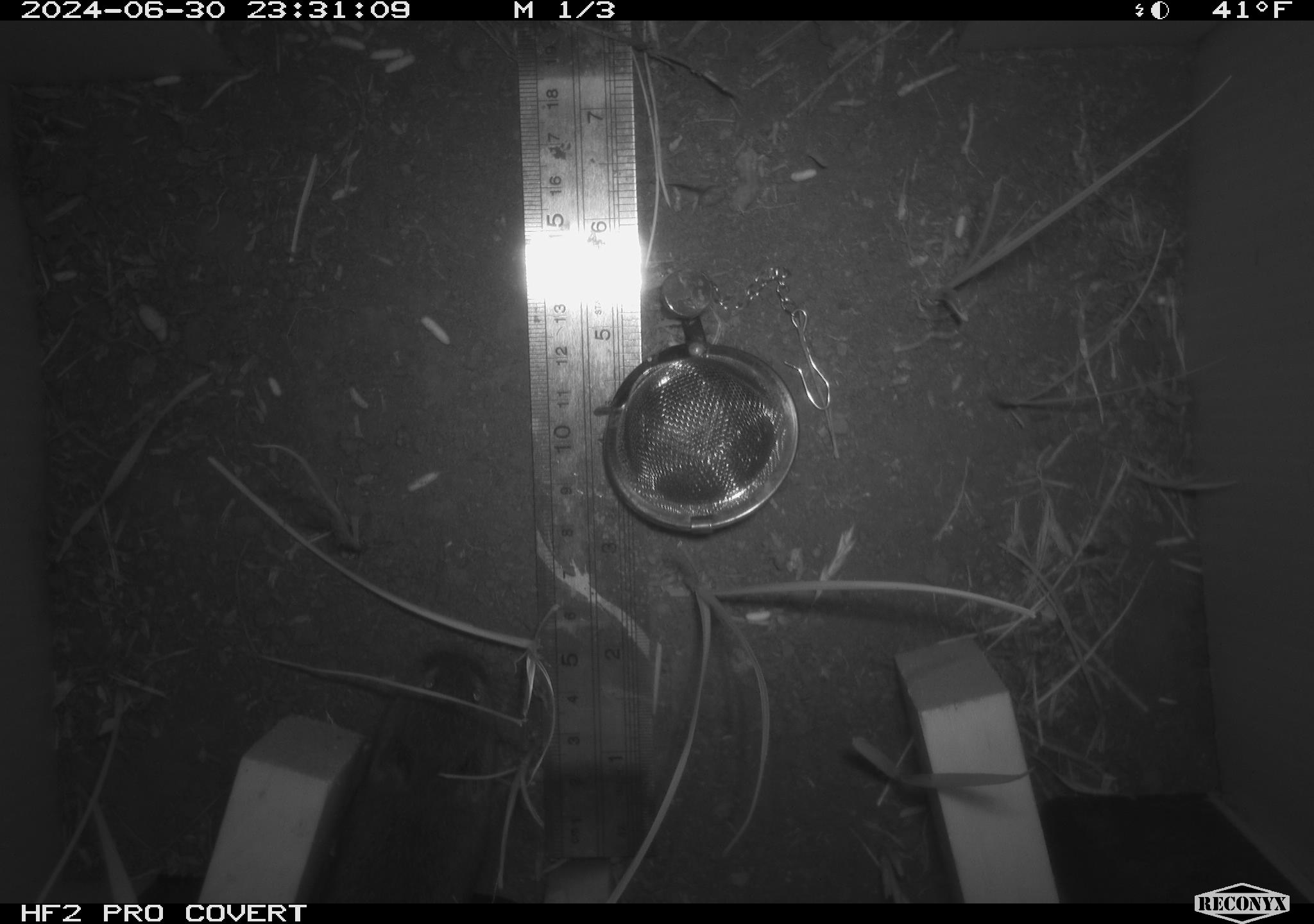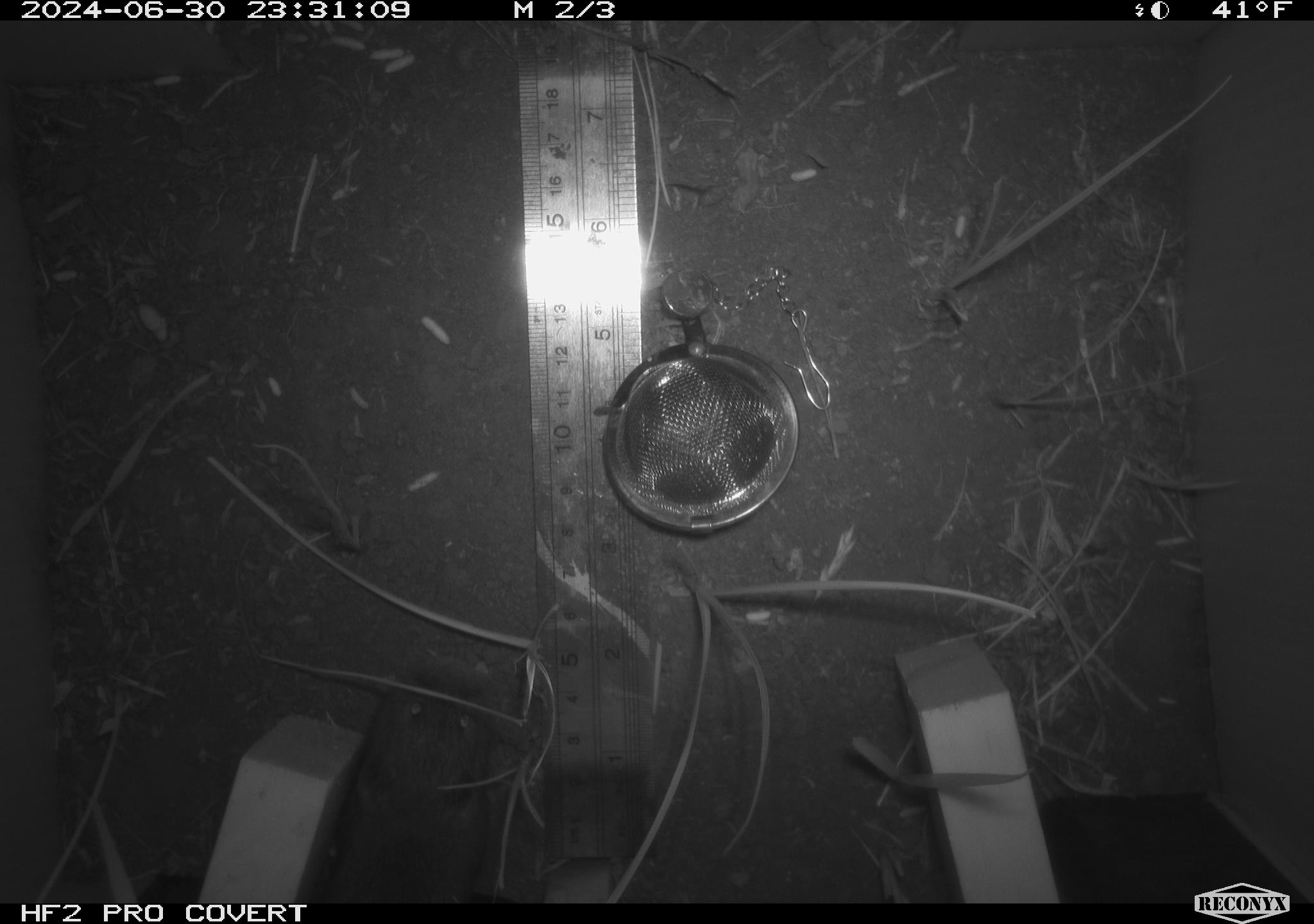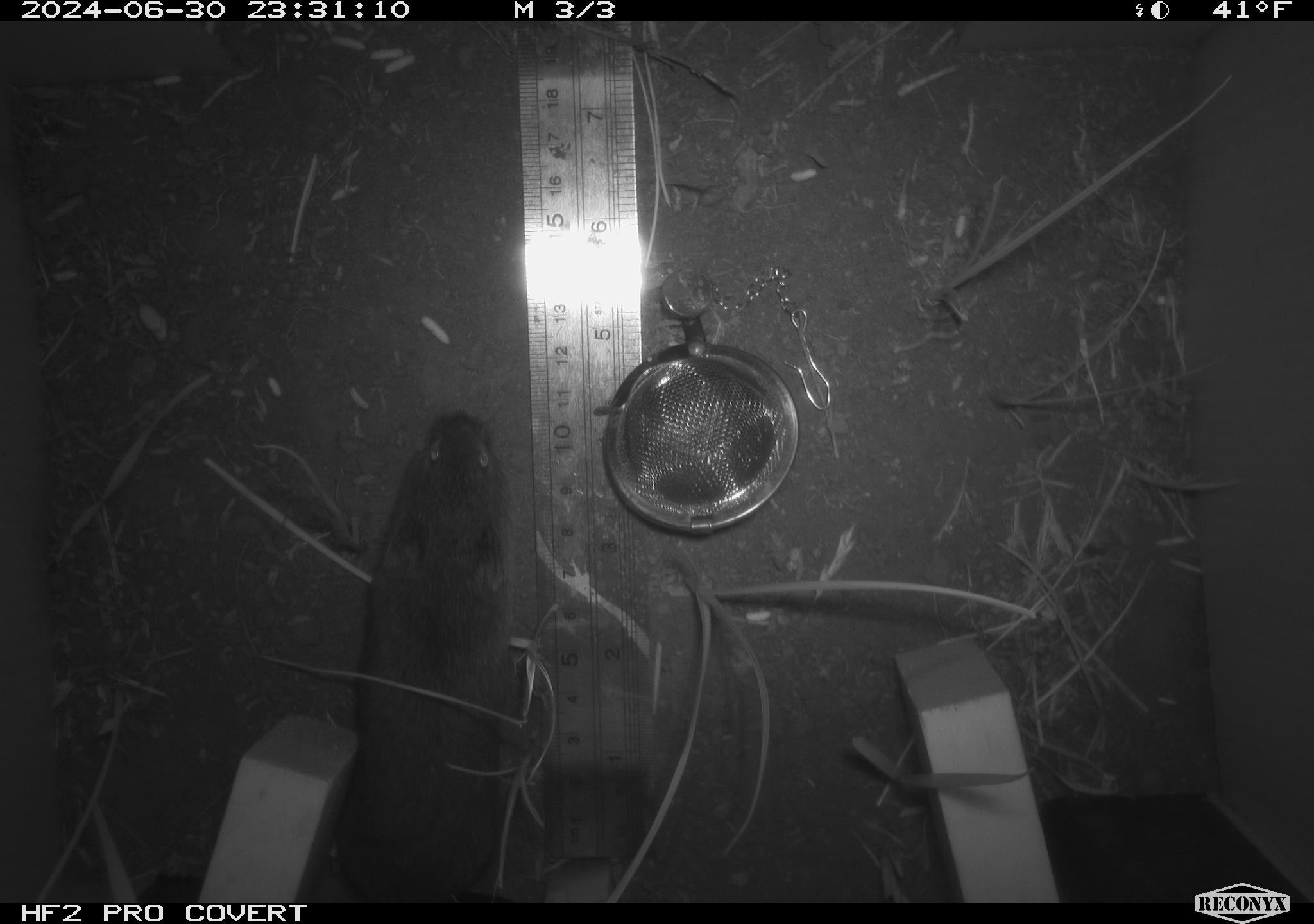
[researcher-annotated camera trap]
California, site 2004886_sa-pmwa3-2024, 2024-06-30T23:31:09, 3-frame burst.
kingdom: Animalia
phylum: Chordata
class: Mammalia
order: Rodentia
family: Cricetidae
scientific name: Arvicolinae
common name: voles, lemmings, and muskrats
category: arvicolinae subfamily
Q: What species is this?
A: Arvicolinae subfamily (voles, lemmings, and muskrats) (Arvicolinae).